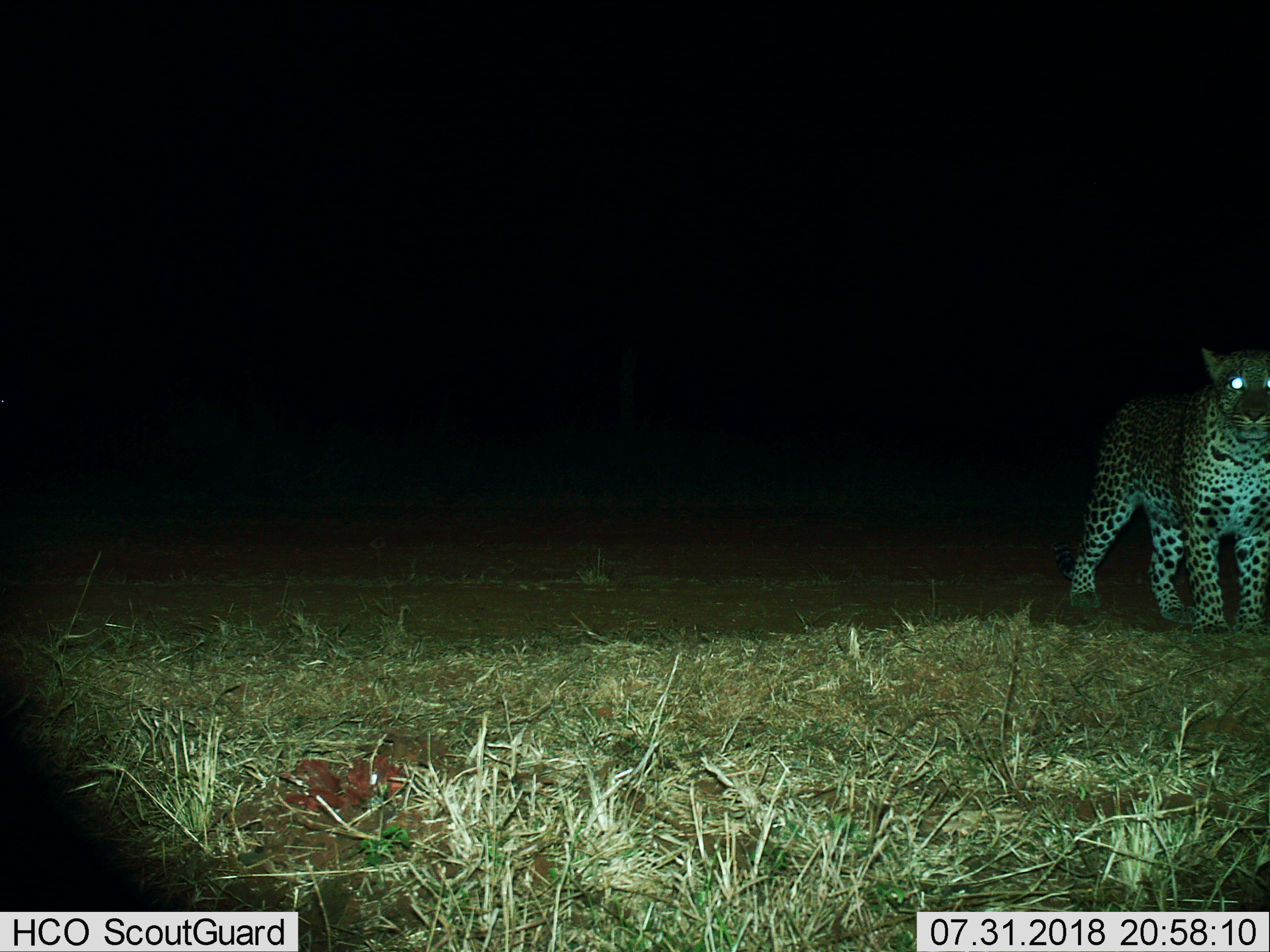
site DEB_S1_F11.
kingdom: Animalia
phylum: Chordata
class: Mammalia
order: Carnivora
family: Felidae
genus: Panthera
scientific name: Panthera pardus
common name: leopard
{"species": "leopard (Panthera pardus)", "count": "1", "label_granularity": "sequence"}